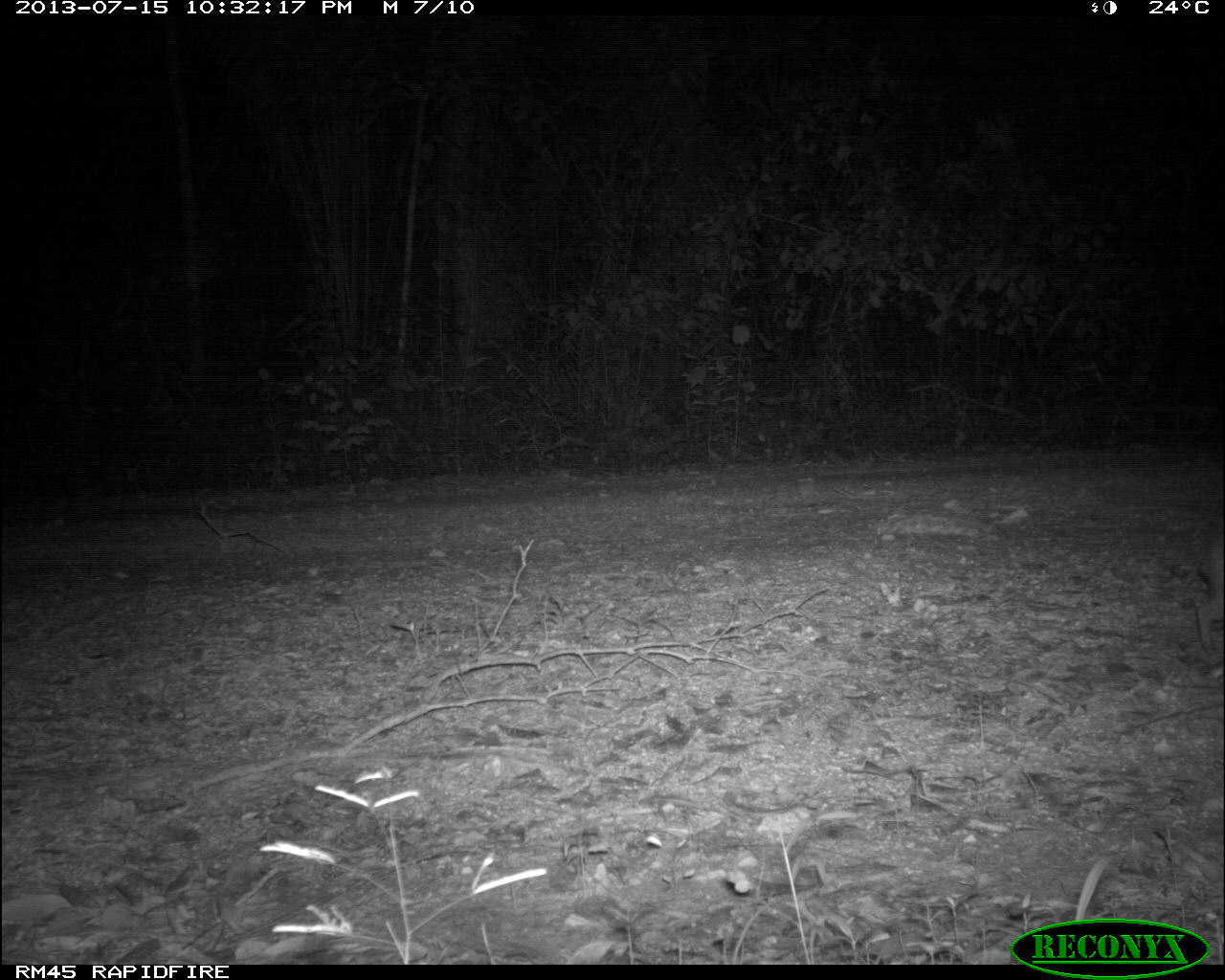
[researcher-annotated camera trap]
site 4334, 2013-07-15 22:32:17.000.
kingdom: Animalia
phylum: Chordata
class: Mammalia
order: Rodentia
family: Cuniculidae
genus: Cuniculus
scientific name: Cuniculus paca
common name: lowland paca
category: agouti paca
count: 1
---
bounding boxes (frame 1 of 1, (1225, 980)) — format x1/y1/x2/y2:
agouti paca: 1194/532/1225/657